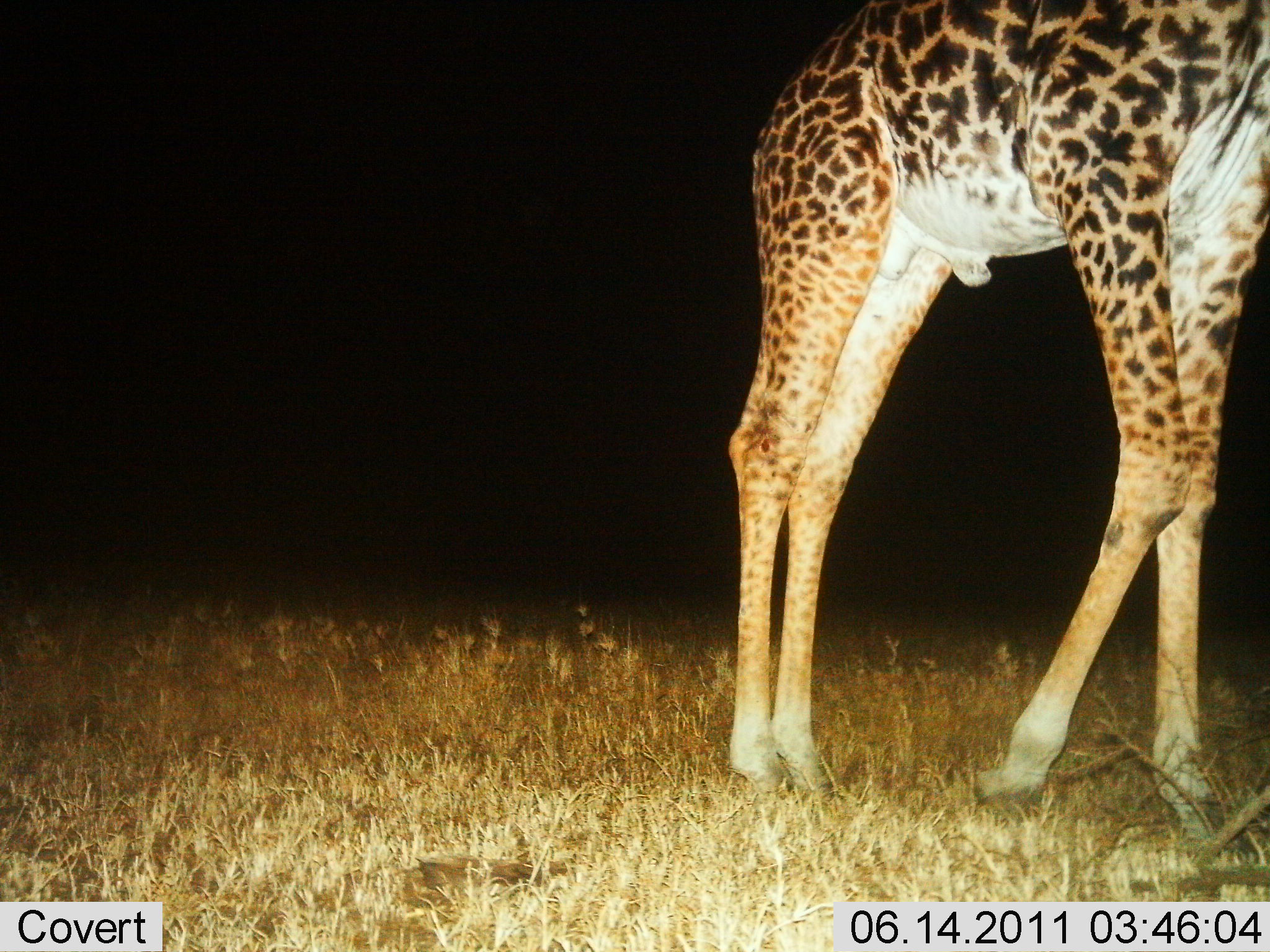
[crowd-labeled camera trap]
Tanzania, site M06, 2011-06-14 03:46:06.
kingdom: Animalia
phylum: Chordata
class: Mammalia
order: Artiodactyla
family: Giraffidae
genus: Giraffa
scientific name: Giraffa camelopardalis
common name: giraffe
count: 1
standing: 85%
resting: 0%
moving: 23%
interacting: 0%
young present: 0%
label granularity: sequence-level